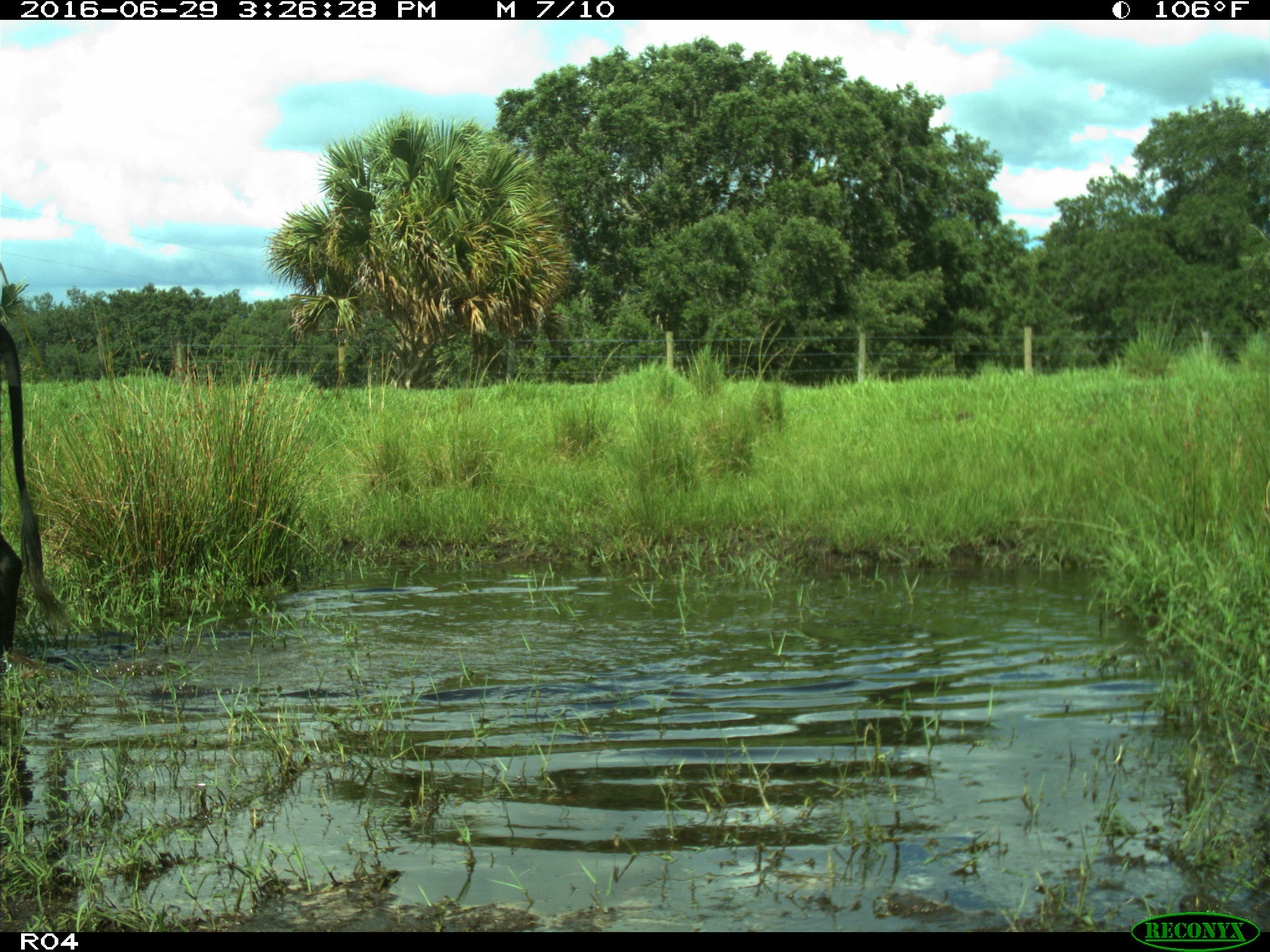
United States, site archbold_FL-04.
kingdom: Animalia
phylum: Chordata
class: Mammalia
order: Artiodactyla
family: Bovidae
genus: Bos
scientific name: Bos taurus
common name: domestic cow